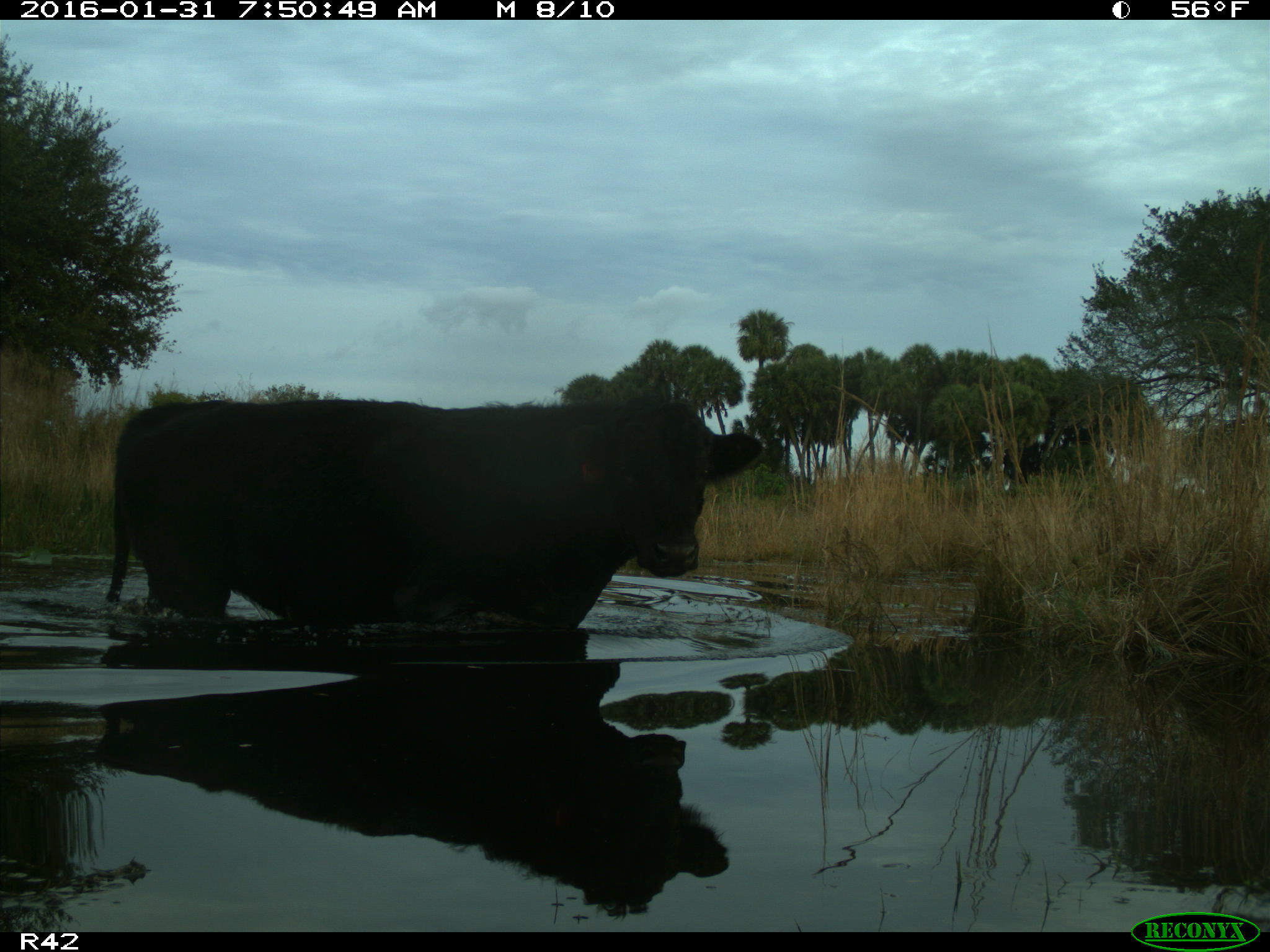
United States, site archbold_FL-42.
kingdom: Animalia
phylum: Chordata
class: Mammalia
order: Artiodactyla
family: Bovidae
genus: Bos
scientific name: Bos taurus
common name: domestic cow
Bos taurus (domestic cow).